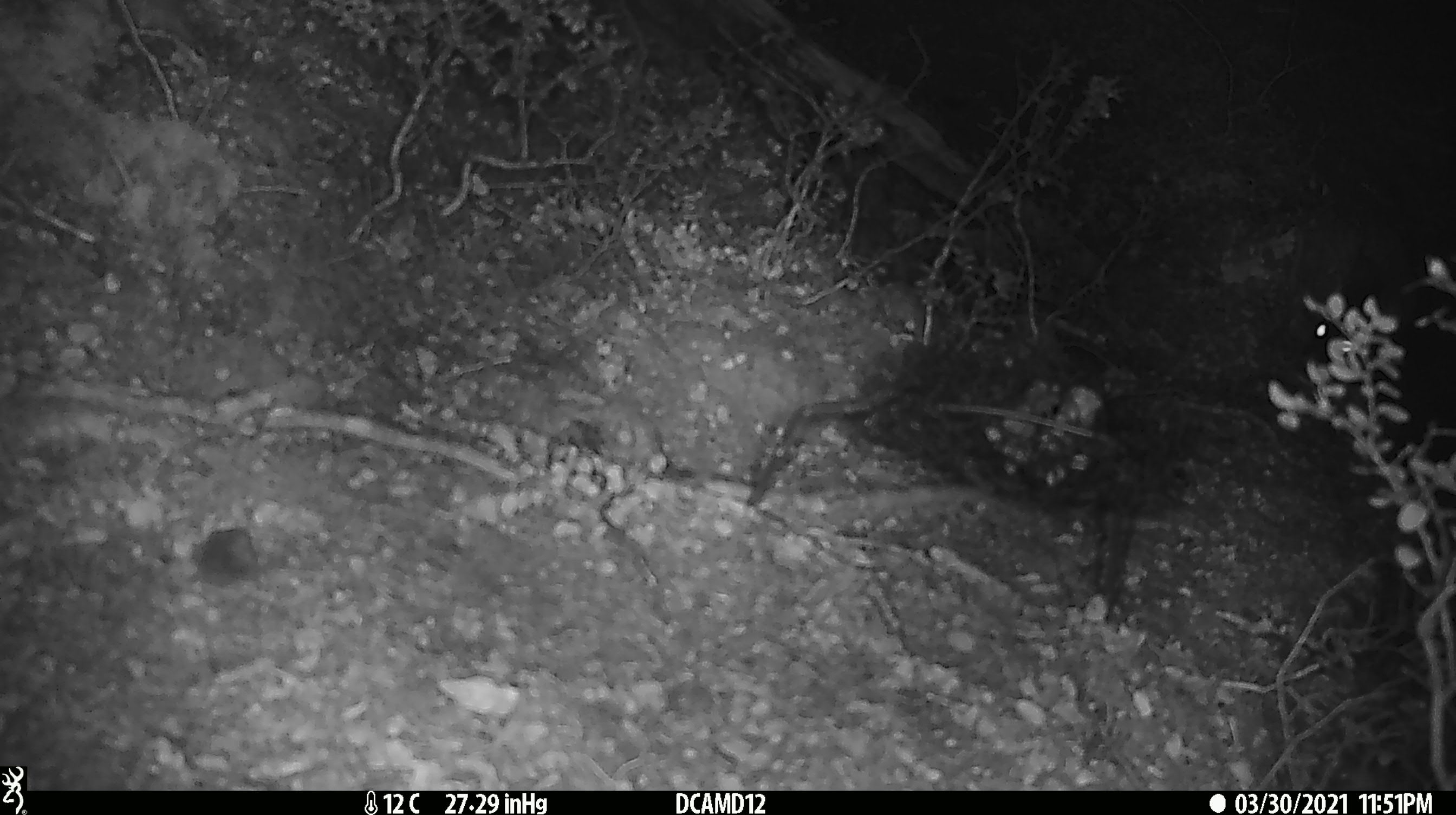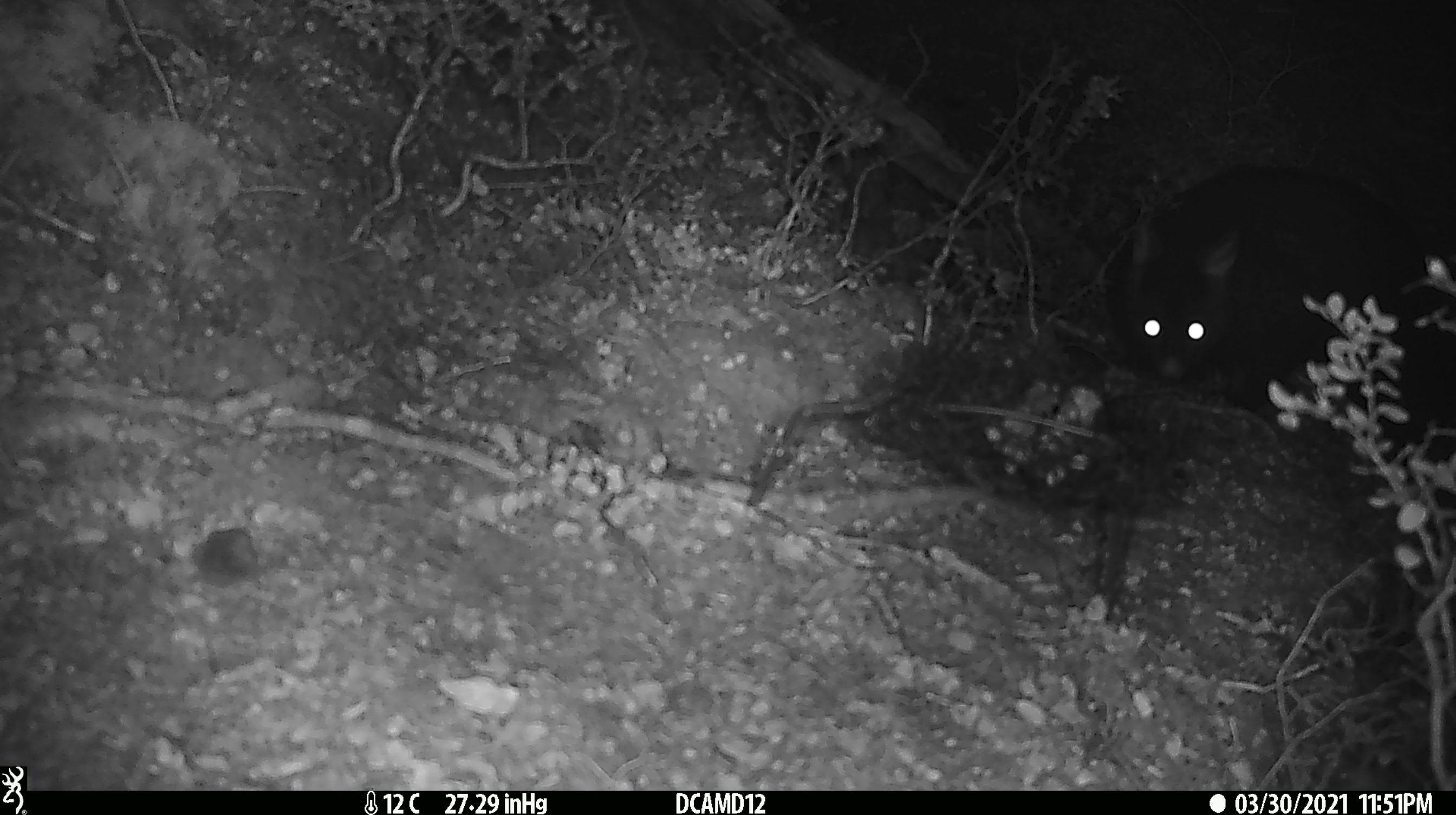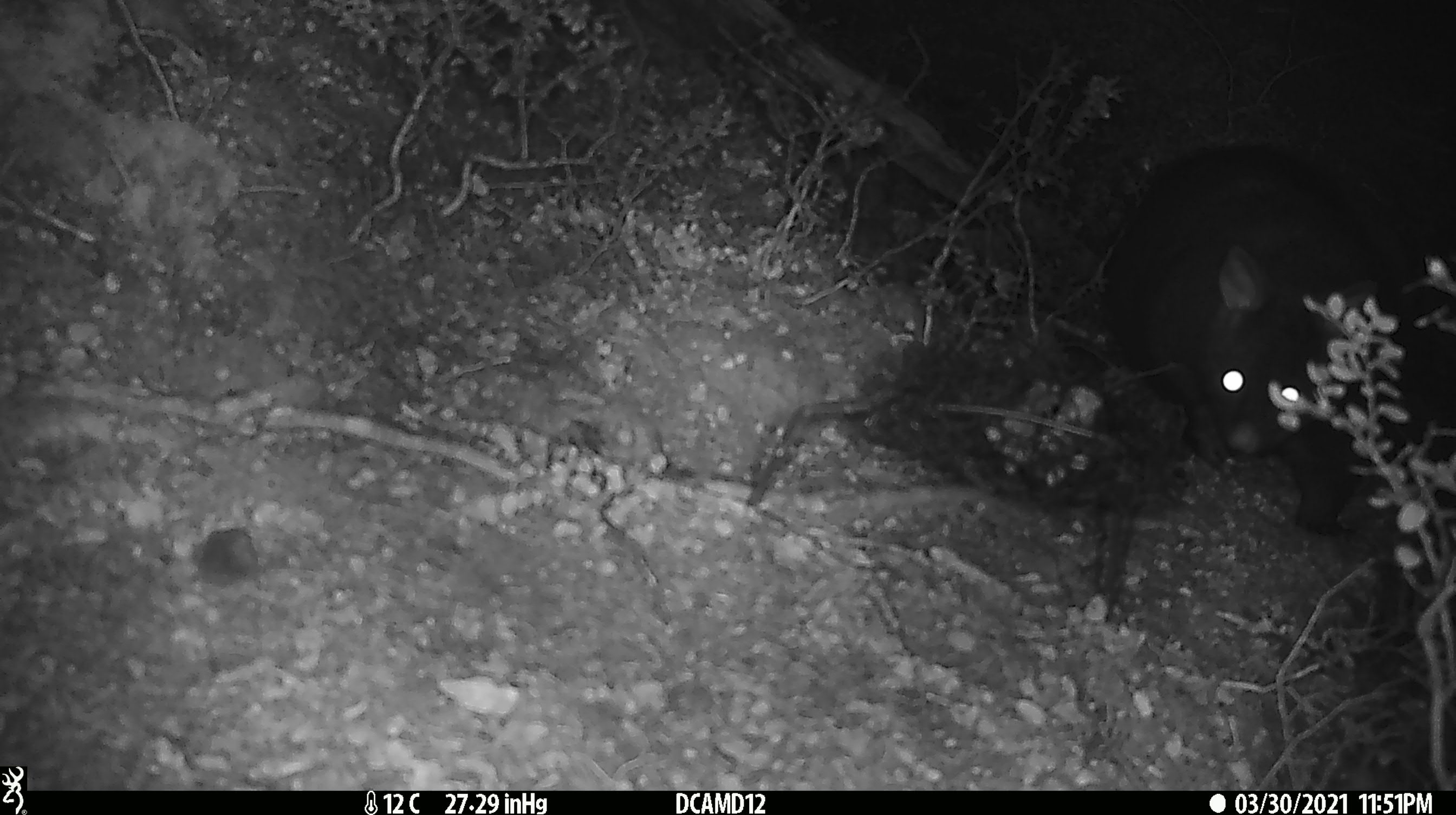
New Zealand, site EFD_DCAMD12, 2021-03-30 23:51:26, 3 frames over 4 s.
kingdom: Animalia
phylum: Chordata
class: Mammalia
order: Diprotodontia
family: Phalangeridae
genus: Trichosurus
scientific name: Trichosurus vulpecula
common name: common brushtail possum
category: possum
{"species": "possum (common brushtail possum) (Trichosurus vulpecula)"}